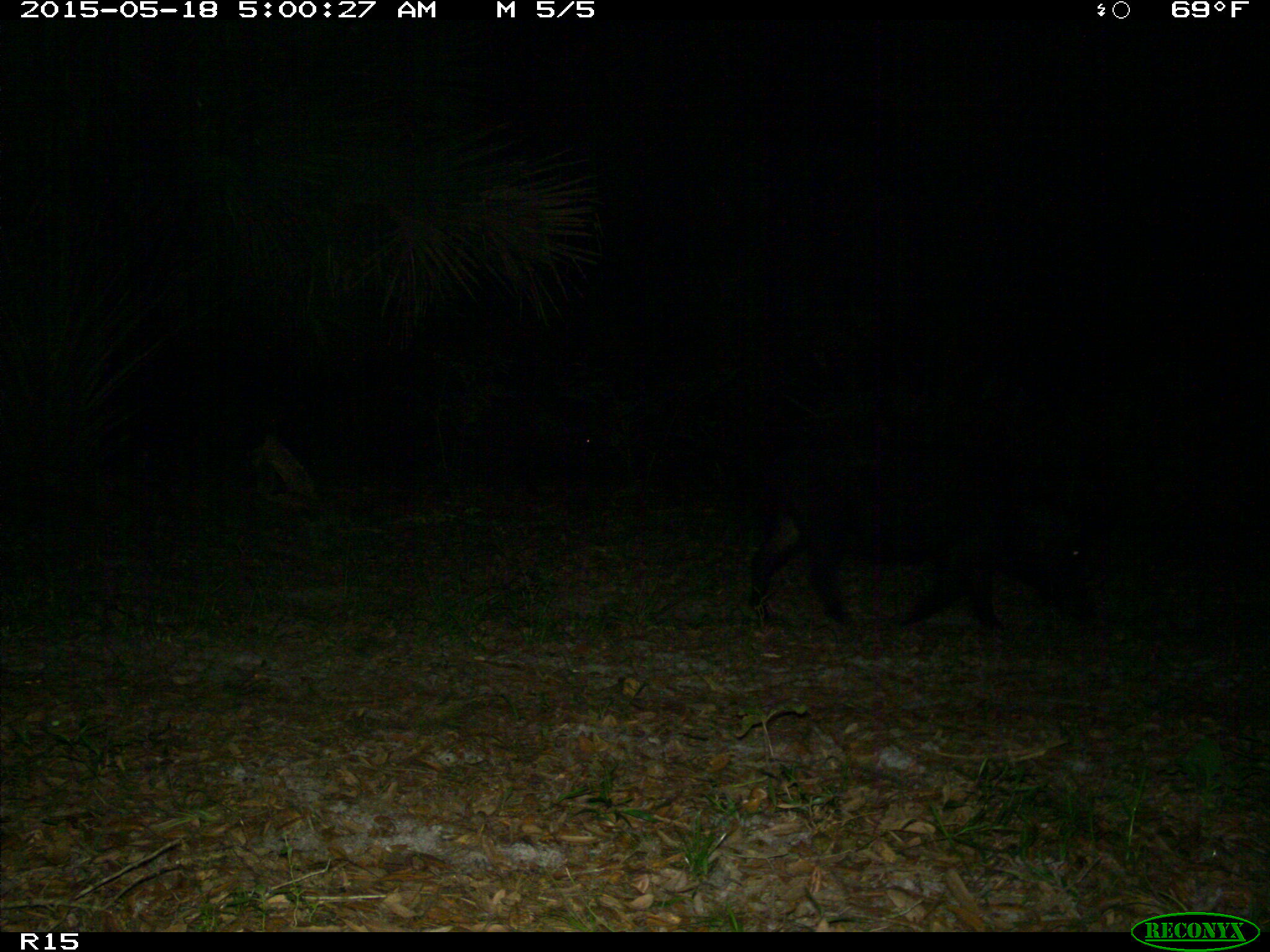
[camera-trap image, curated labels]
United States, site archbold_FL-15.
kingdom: Animalia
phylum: Chordata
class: Mammalia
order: Artiodactyla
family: Suidae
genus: Sus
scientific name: Sus scrofa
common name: wild boar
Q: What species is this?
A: Sus scrofa (wild boar).